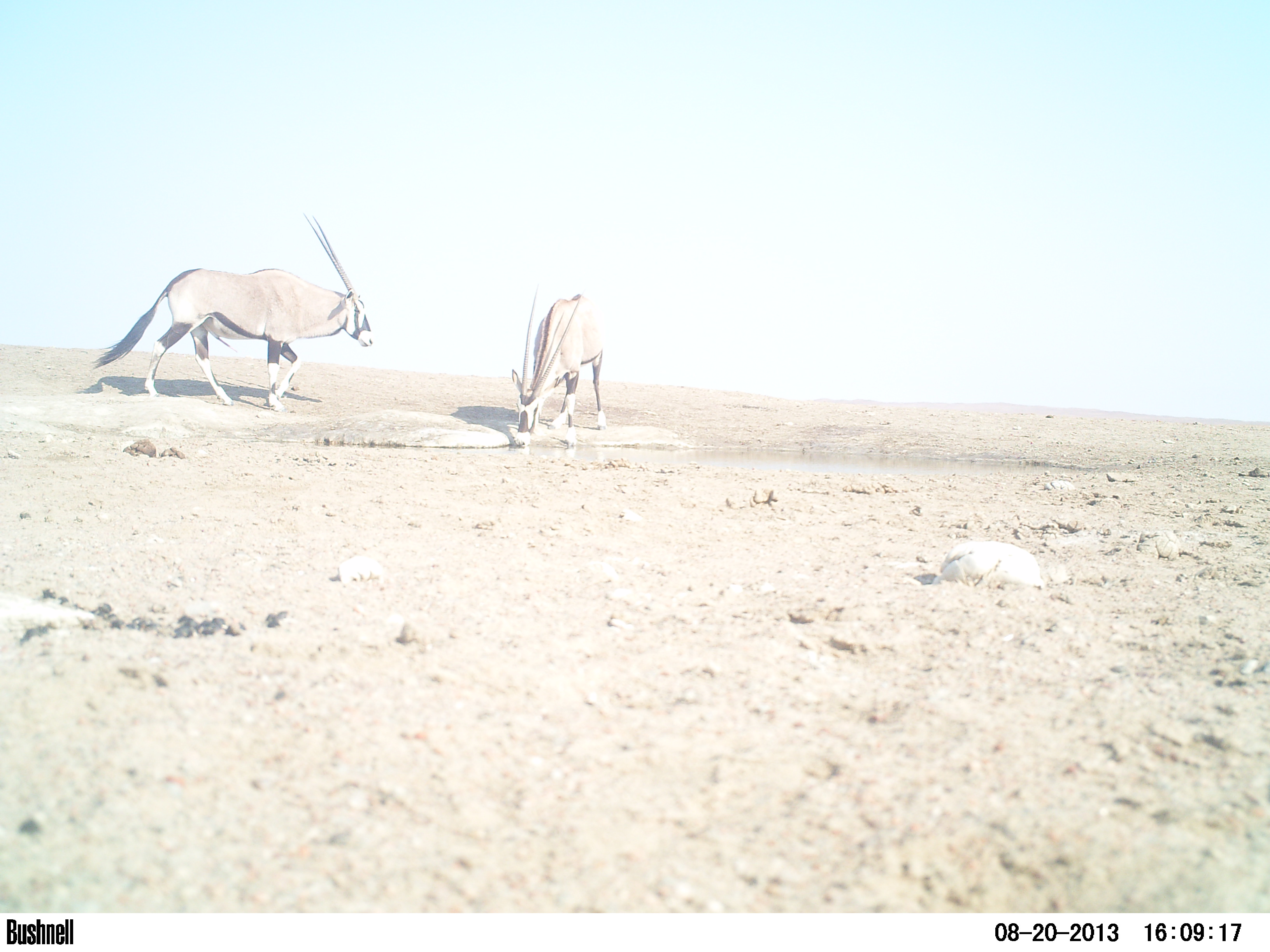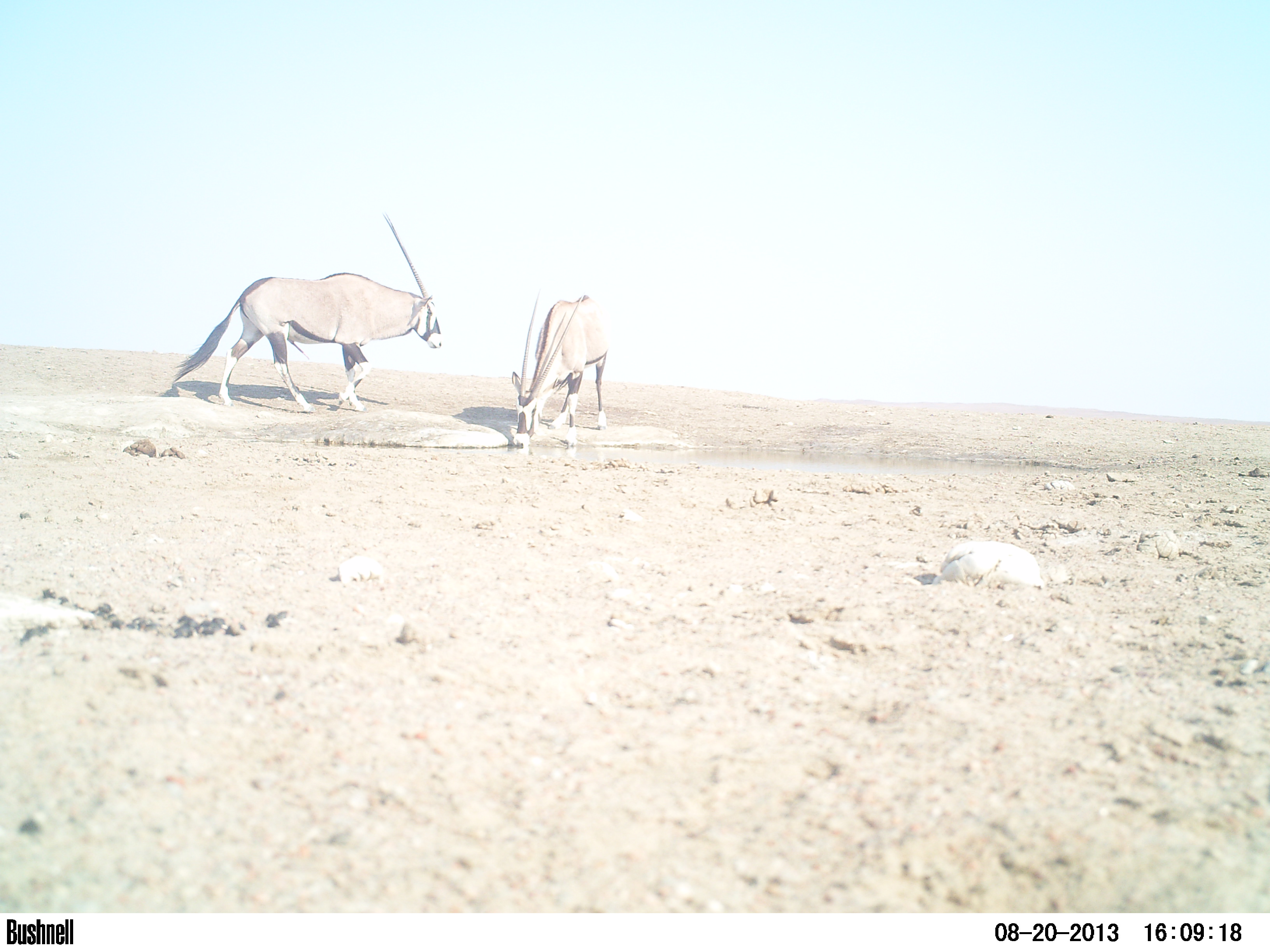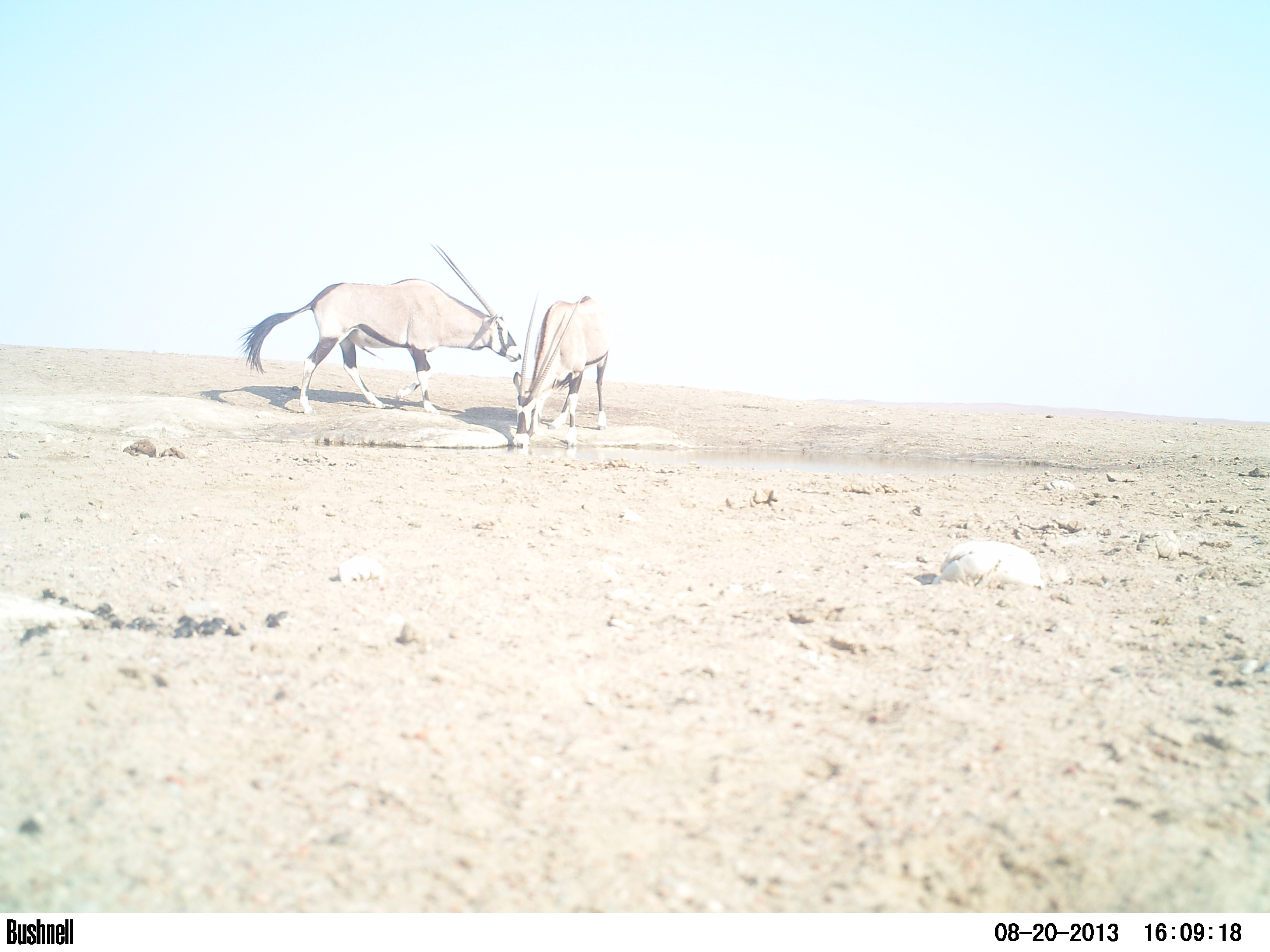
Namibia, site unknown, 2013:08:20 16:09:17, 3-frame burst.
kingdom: Animalia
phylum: Chordata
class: Mammalia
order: Artiodactyla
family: Bovidae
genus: Oryx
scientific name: Oryx gazella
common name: gemsbok